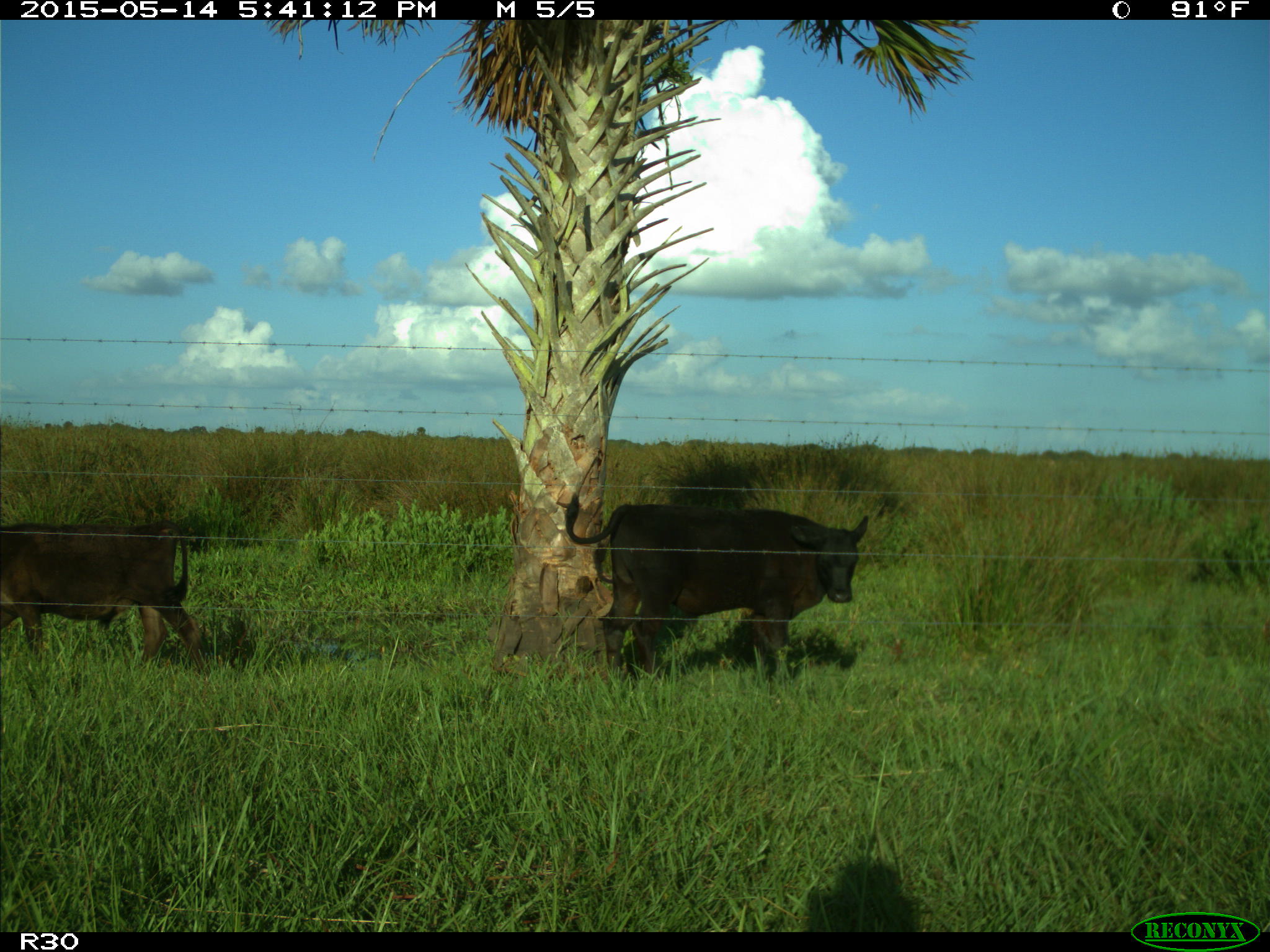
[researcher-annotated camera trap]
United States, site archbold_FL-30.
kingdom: Animalia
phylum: Chordata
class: Mammalia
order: Artiodactyla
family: Bovidae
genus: Bos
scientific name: Bos taurus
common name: domestic cow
Bos taurus (domestic cow).